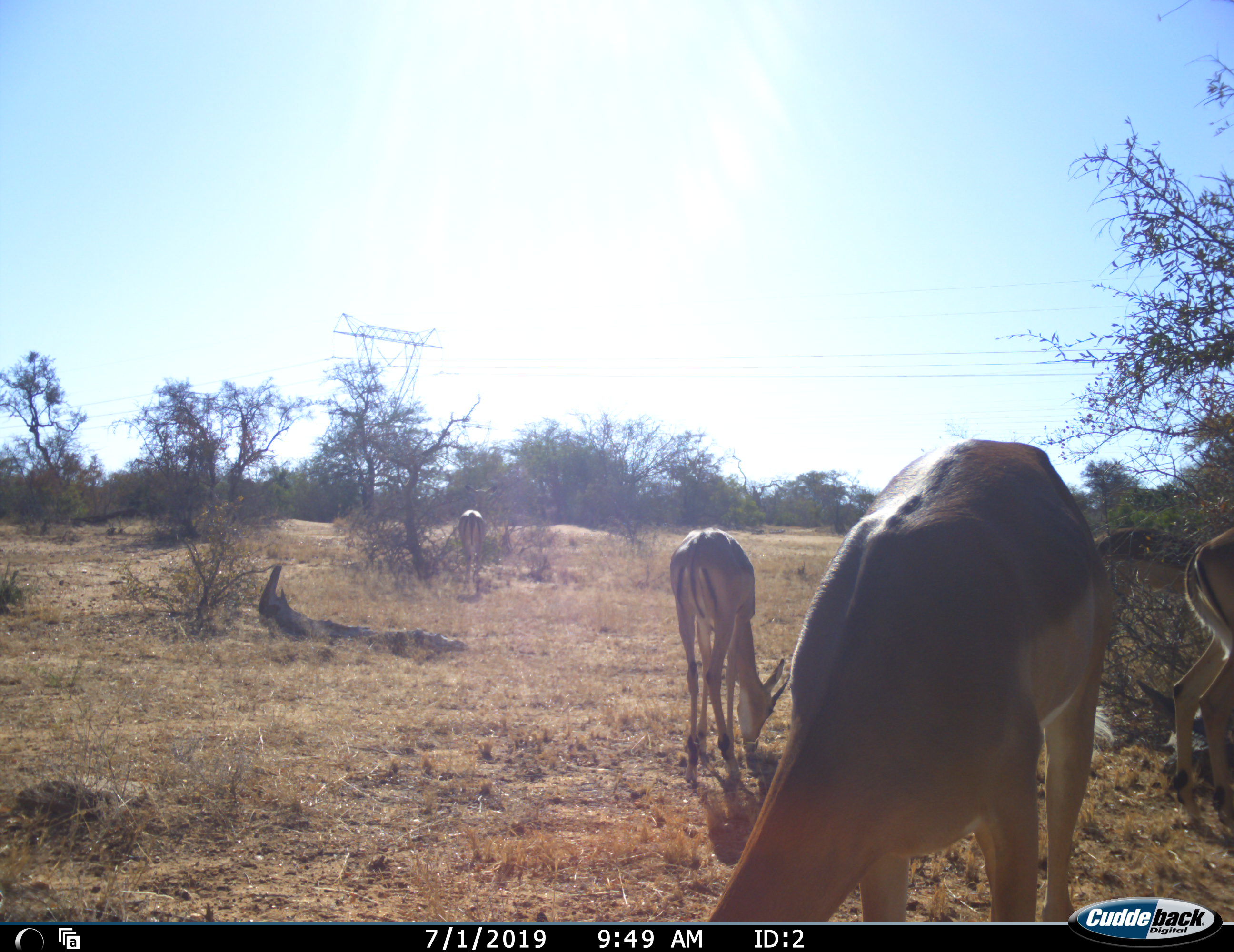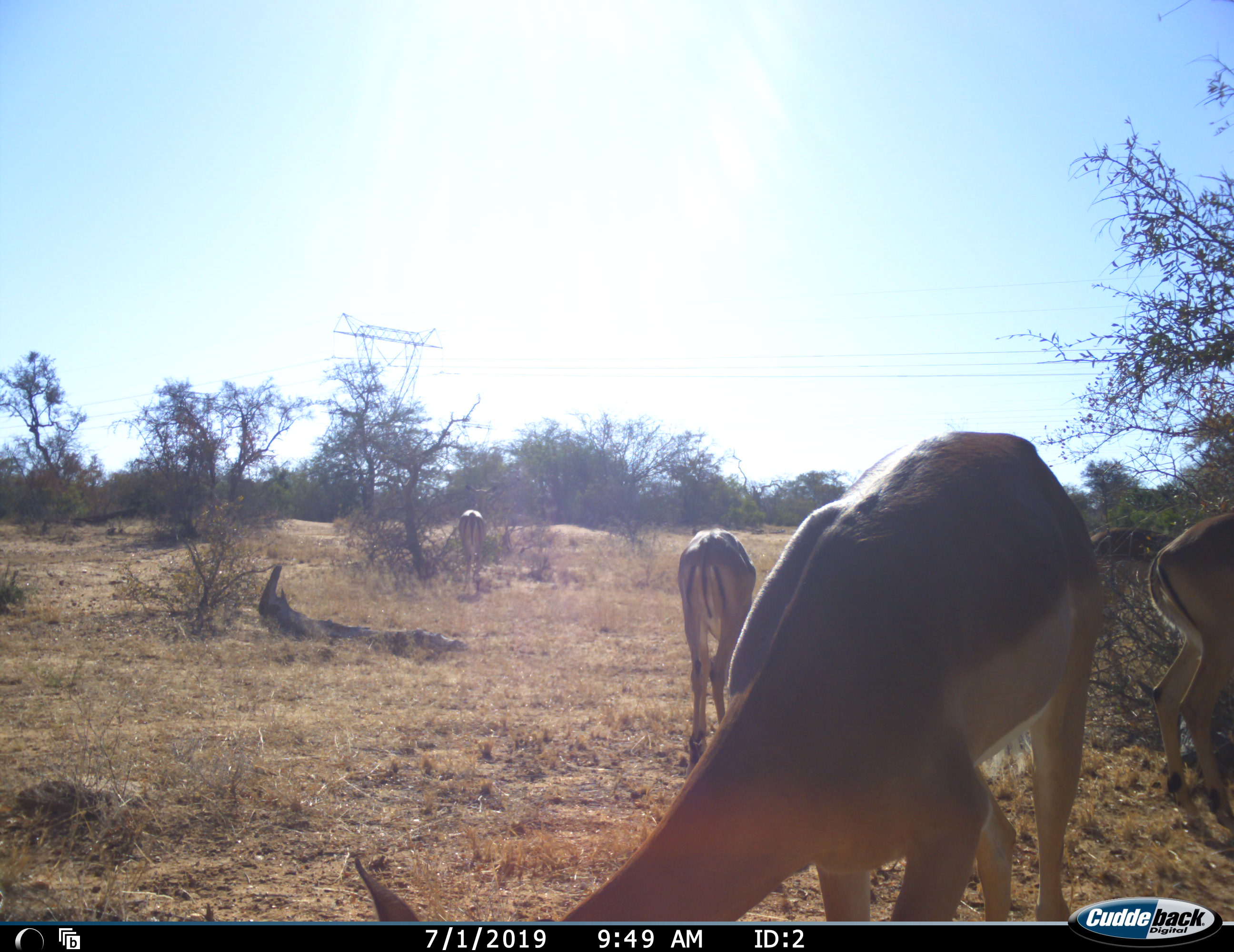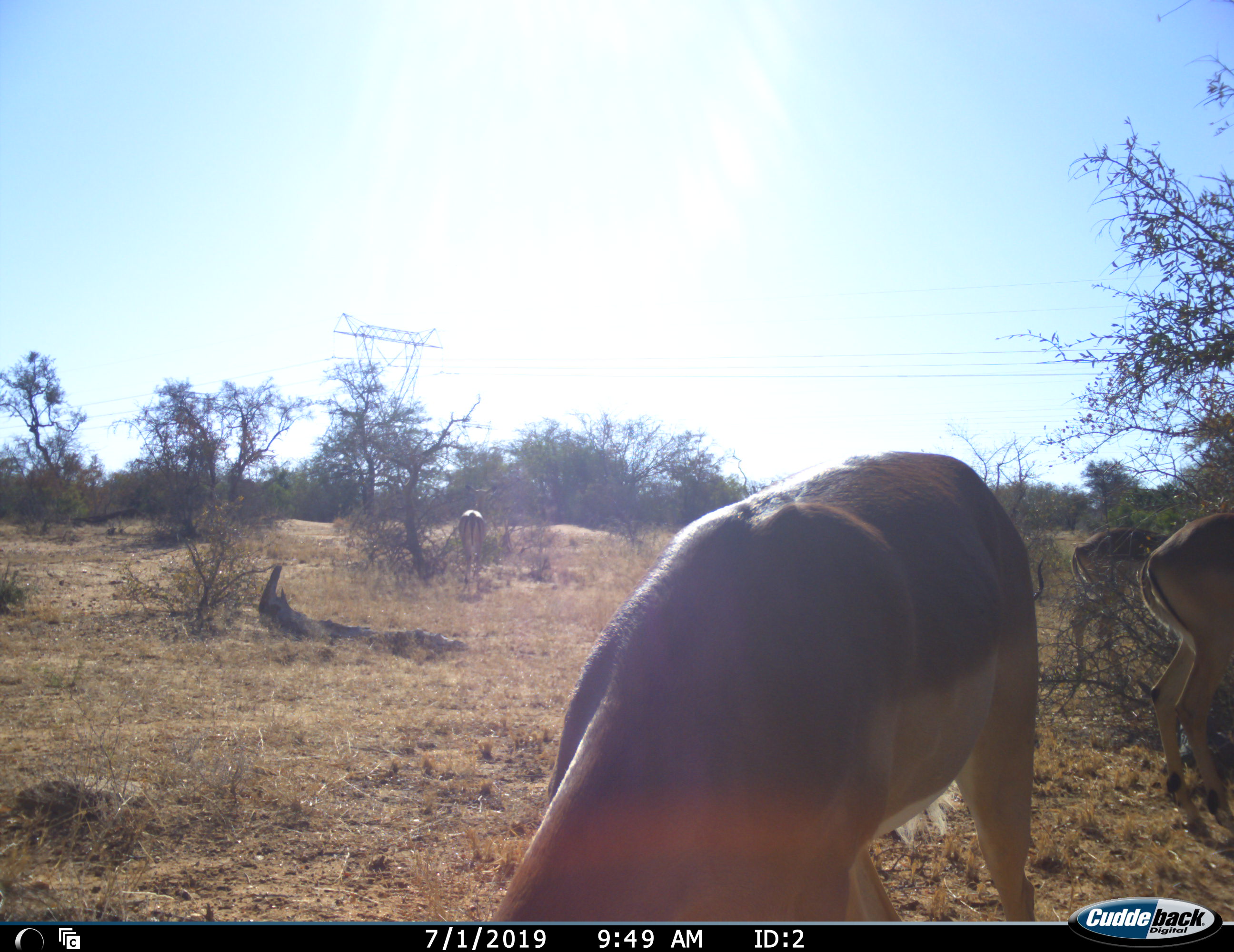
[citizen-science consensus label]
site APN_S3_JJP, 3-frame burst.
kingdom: Animalia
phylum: Chordata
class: Mammalia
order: Artiodactyla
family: Bovidae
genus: Aepyceros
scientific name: Aepyceros melampus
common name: impala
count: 5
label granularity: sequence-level